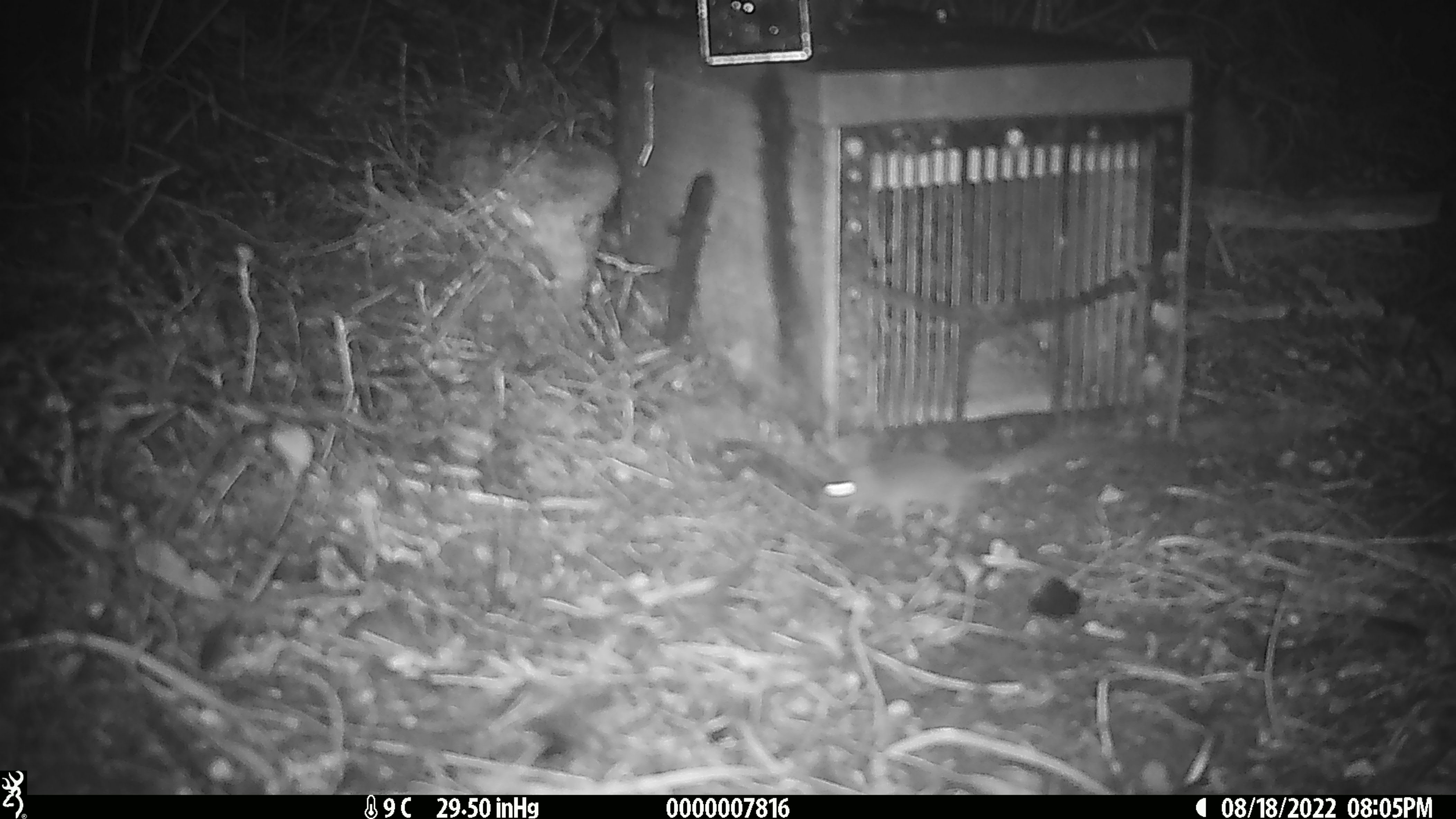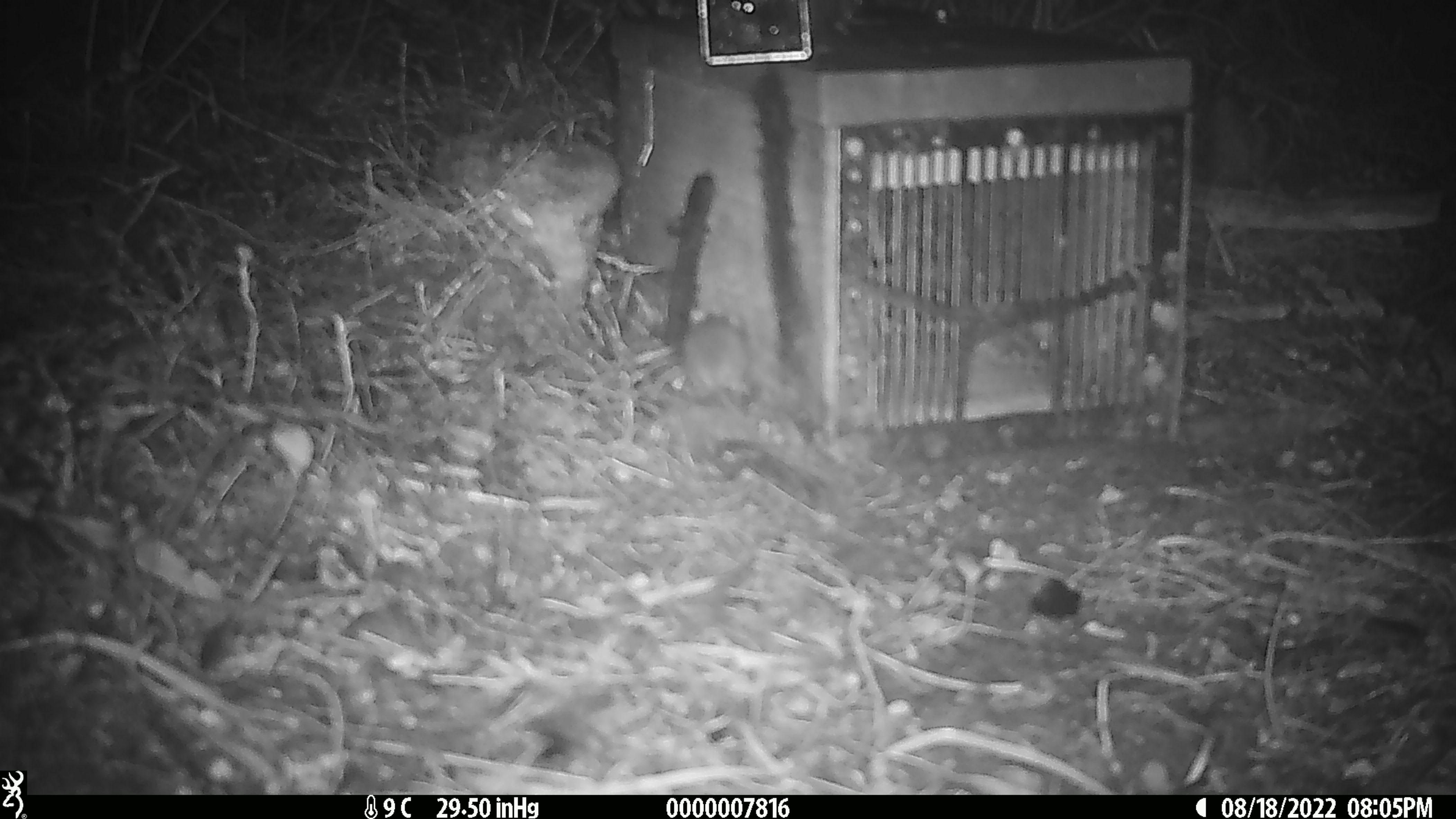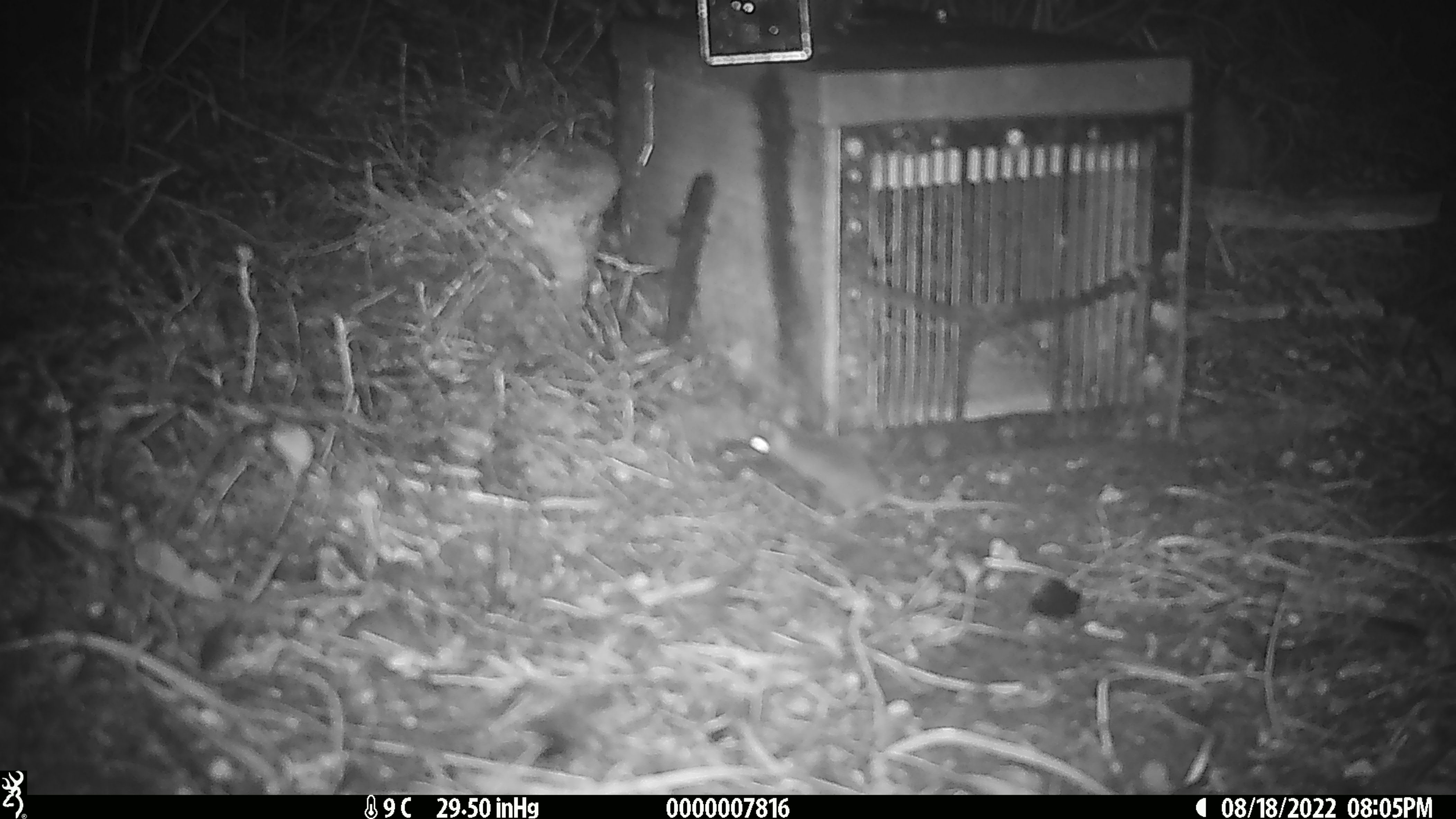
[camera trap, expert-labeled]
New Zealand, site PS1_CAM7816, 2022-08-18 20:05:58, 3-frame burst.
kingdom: Animalia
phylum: Chordata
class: Mammalia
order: Rodentia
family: Muridae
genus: Mus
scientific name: Mus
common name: mouse